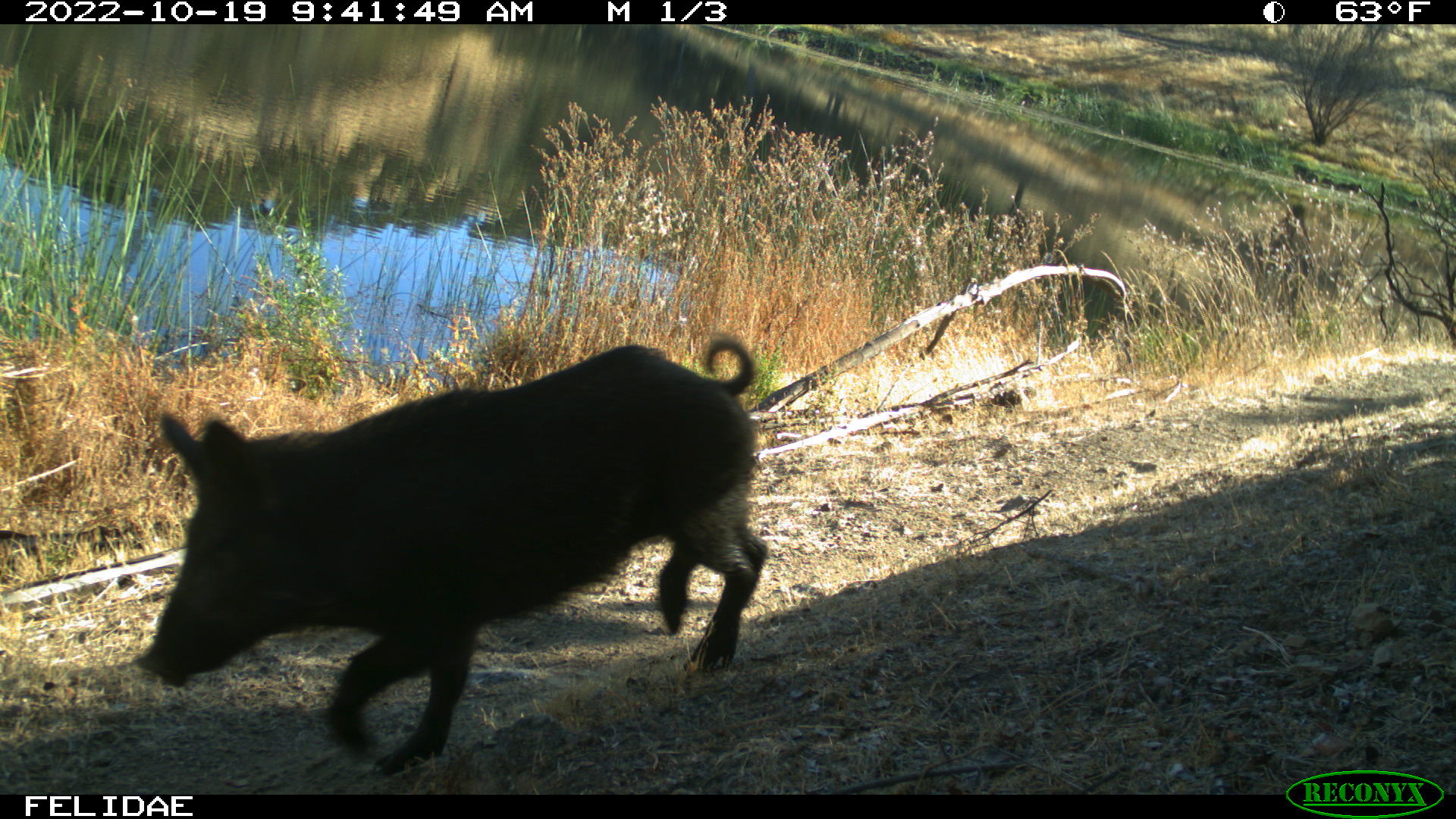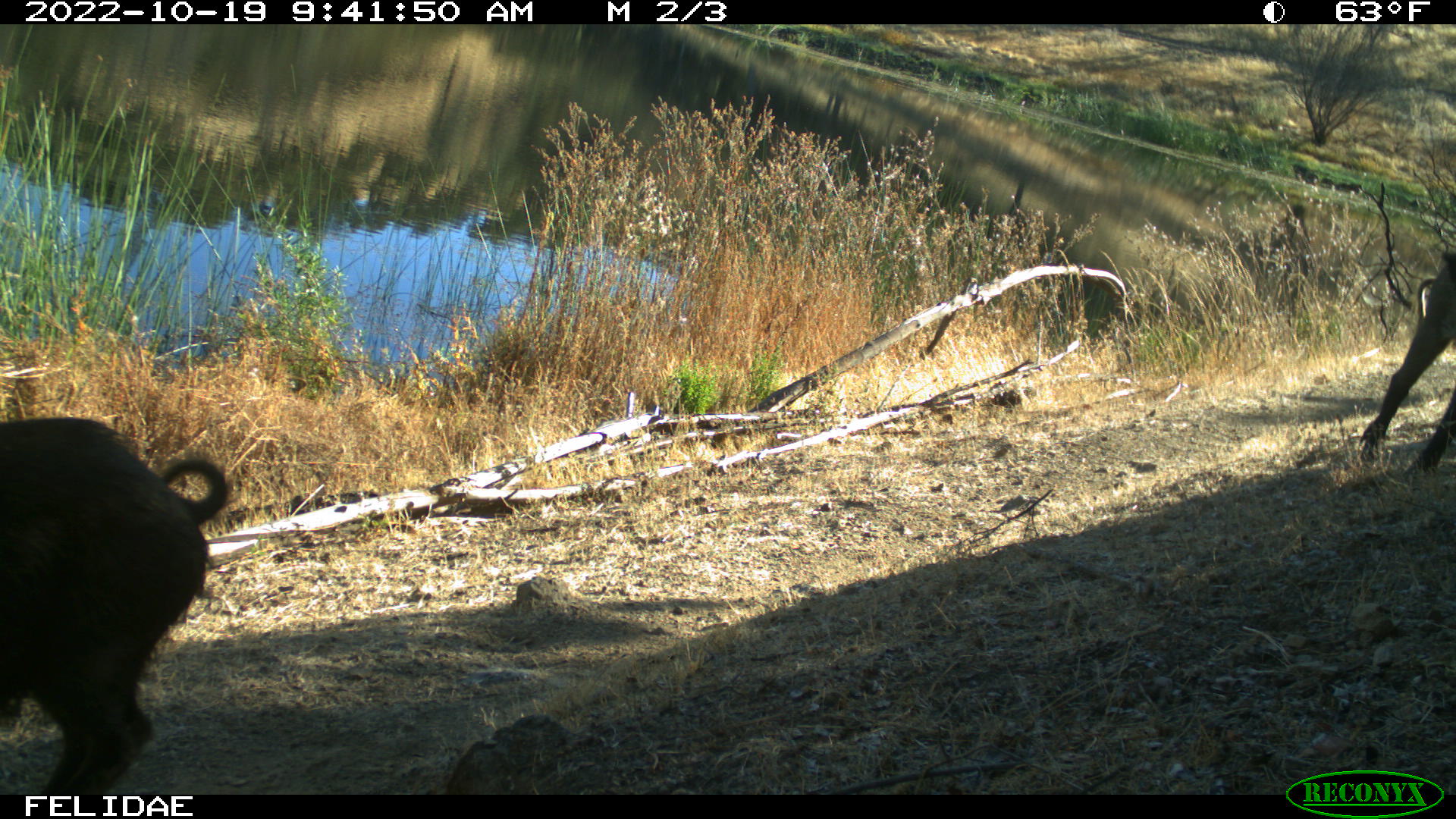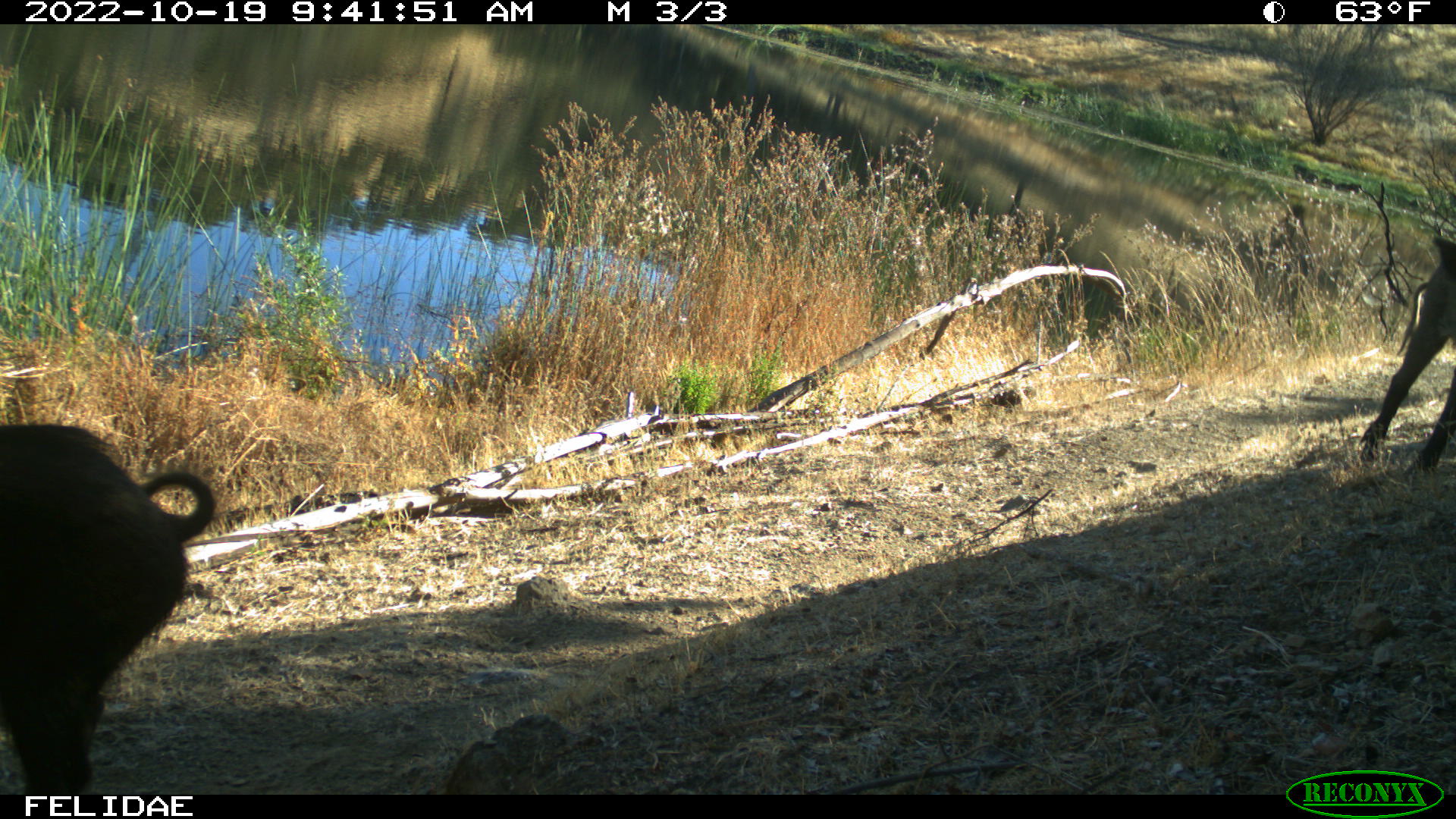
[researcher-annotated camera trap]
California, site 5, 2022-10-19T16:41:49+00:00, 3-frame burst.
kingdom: Animalia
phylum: Chordata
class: Mammalia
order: Artiodactyla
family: Suidae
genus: Sus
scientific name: Sus scrofa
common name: wild boar